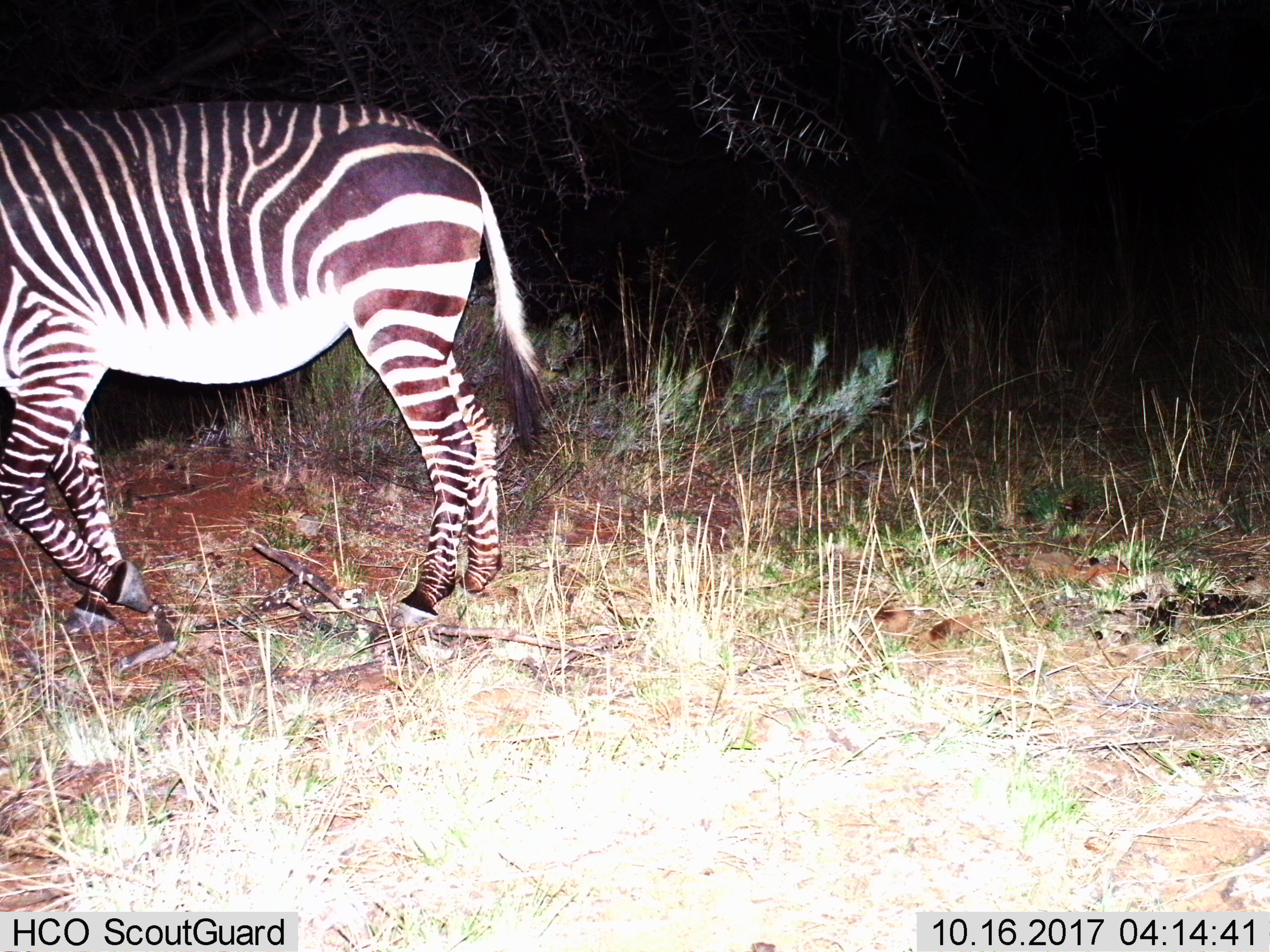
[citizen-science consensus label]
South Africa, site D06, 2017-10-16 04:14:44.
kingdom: Animalia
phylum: Chordata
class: Mammalia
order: Perissodactyla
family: Equidae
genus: Equus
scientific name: Equus zebra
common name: mountain zebra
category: zebramountain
Zebramountain (mountain zebra) (Equus zebra), count 1. Behavior (volunteer vote fractions): standing 22%, resting 0%, moving 89%, interacting 0%. Young present (vote fraction): 0%. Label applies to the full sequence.